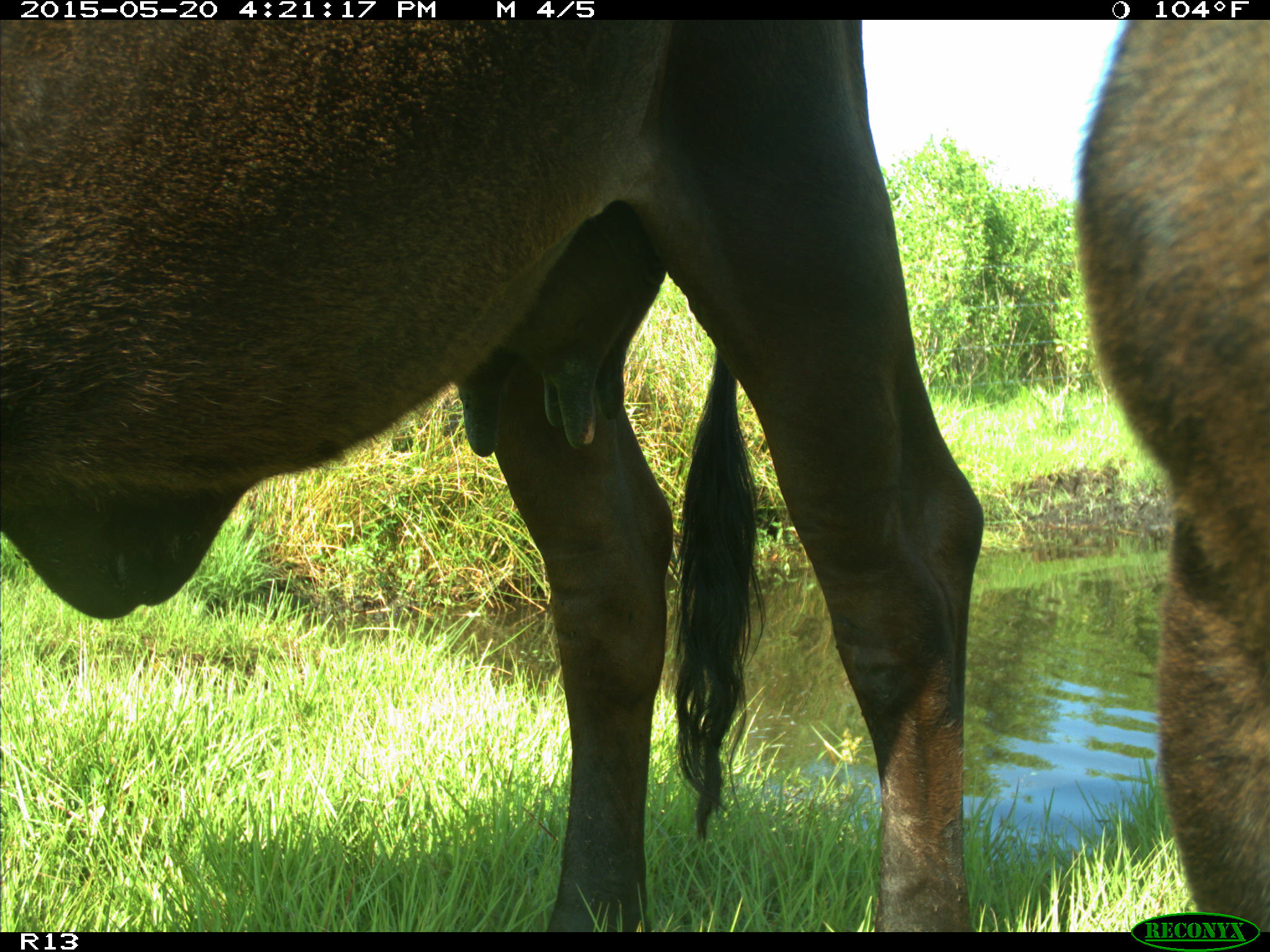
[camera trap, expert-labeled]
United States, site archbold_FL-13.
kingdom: Animalia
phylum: Chordata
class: Mammalia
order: Artiodactyla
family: Bovidae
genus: Bos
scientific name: Bos taurus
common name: domestic cow